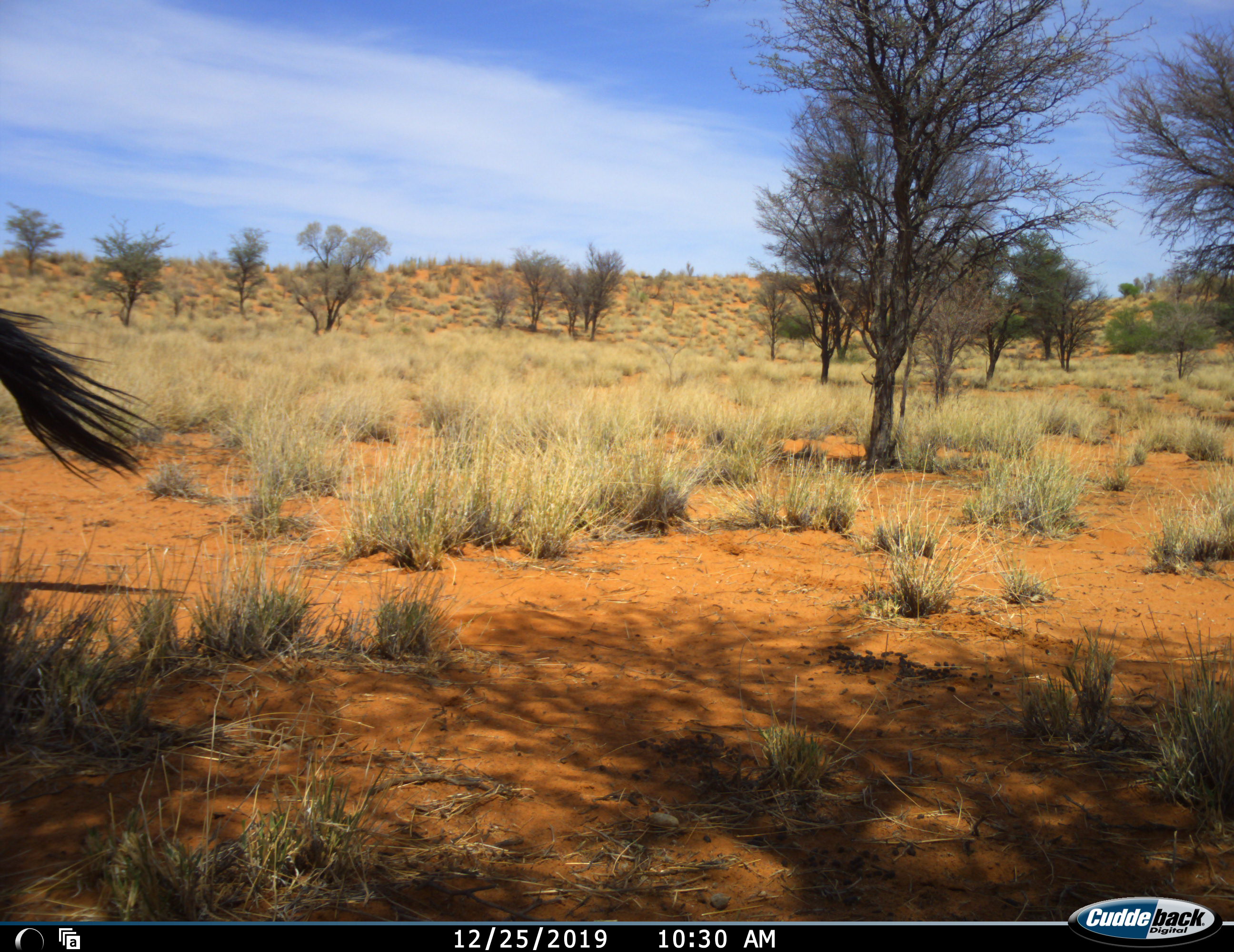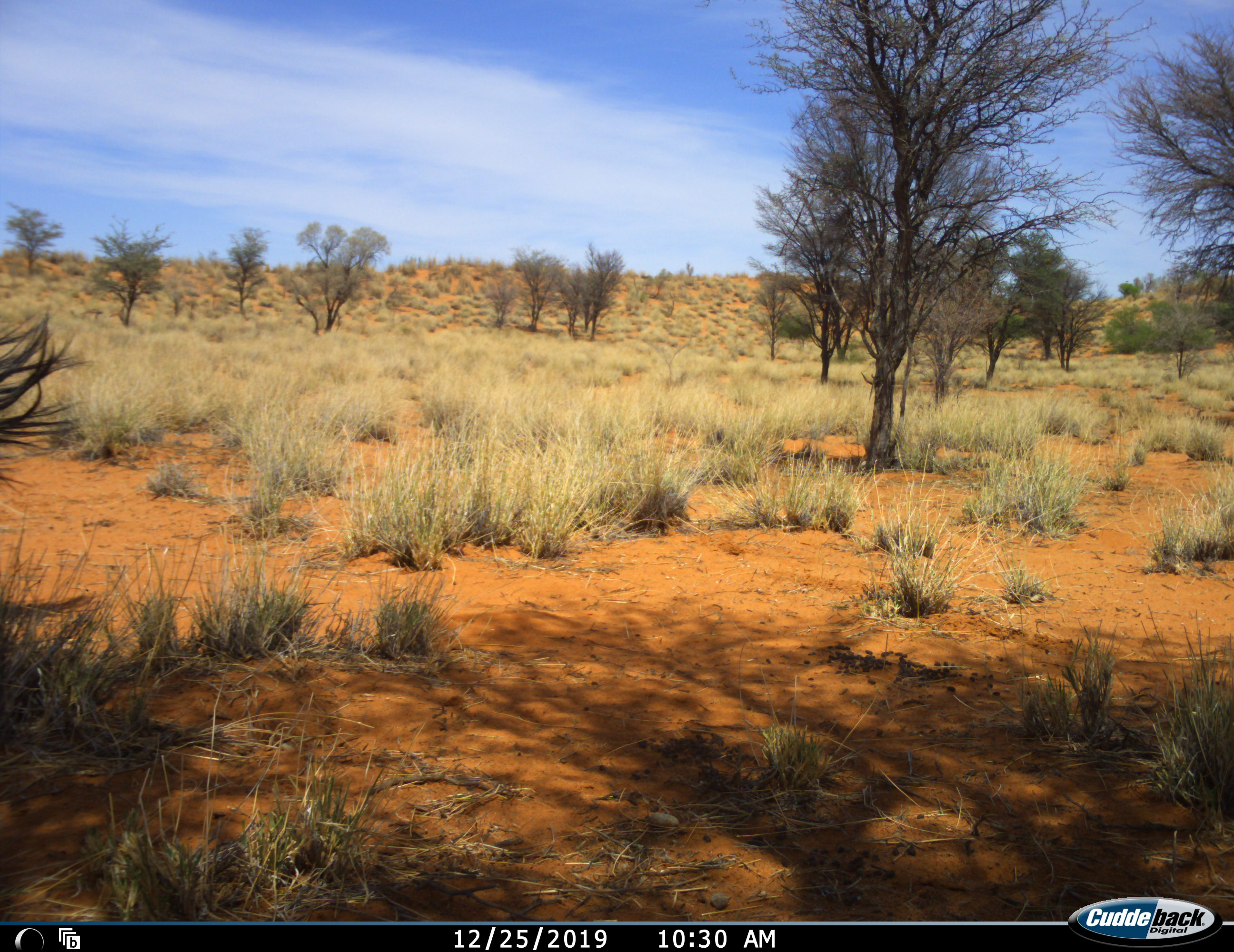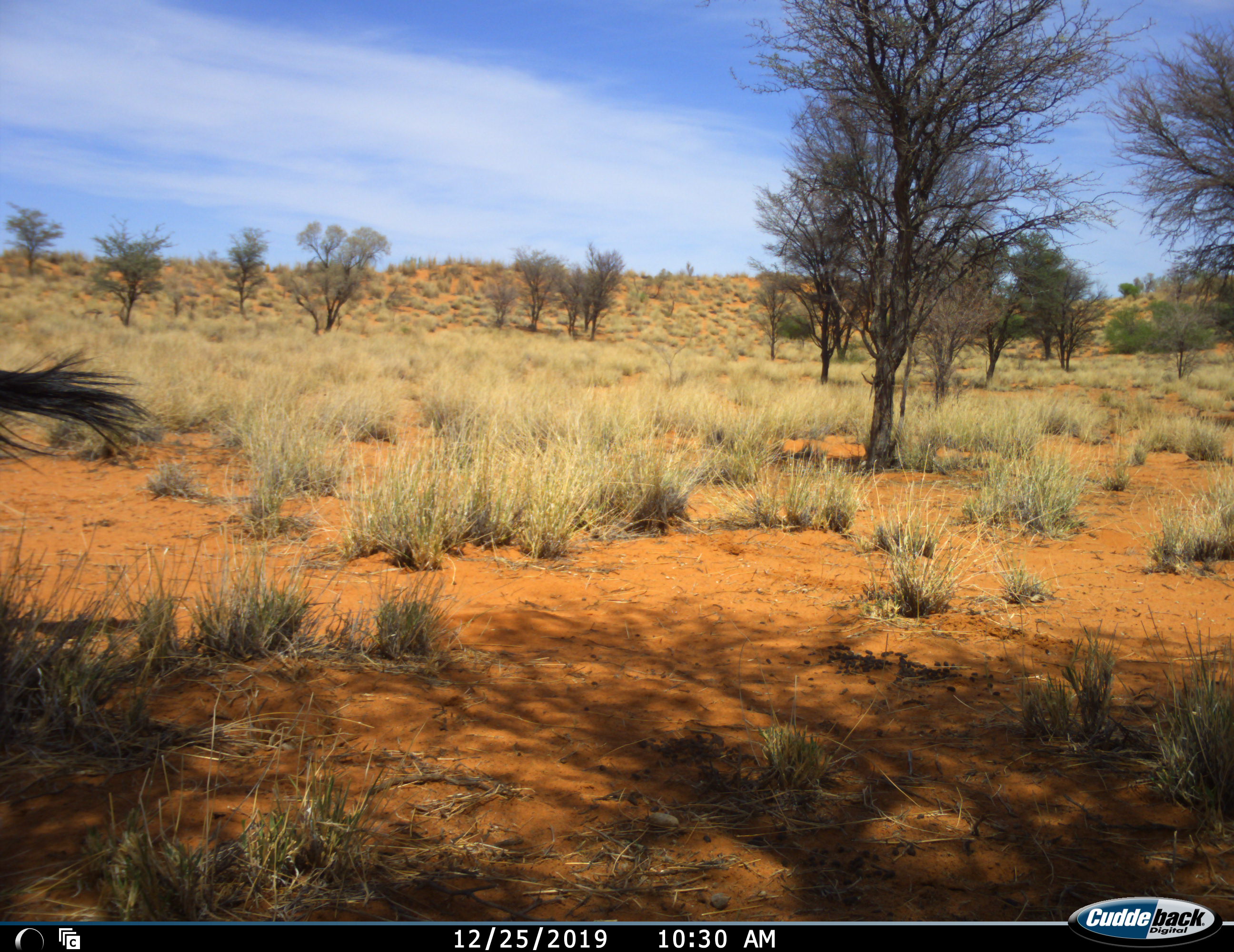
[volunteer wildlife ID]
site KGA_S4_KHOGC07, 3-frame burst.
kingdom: Animalia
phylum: Chordata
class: Mammalia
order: Artiodactyla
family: Bovidae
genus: Oryx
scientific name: Oryx gazella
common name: gemsbok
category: oryx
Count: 1.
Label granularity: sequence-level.